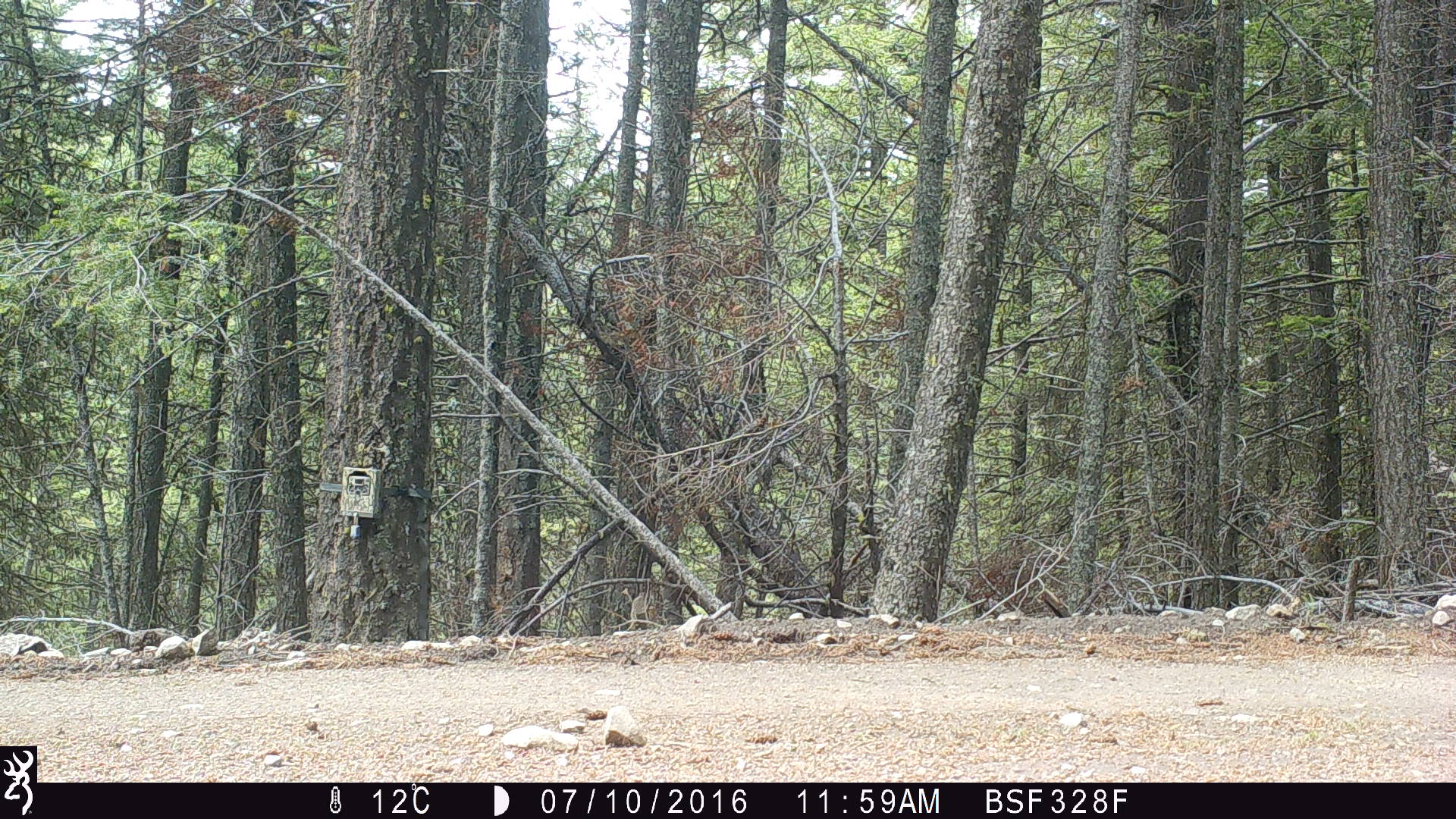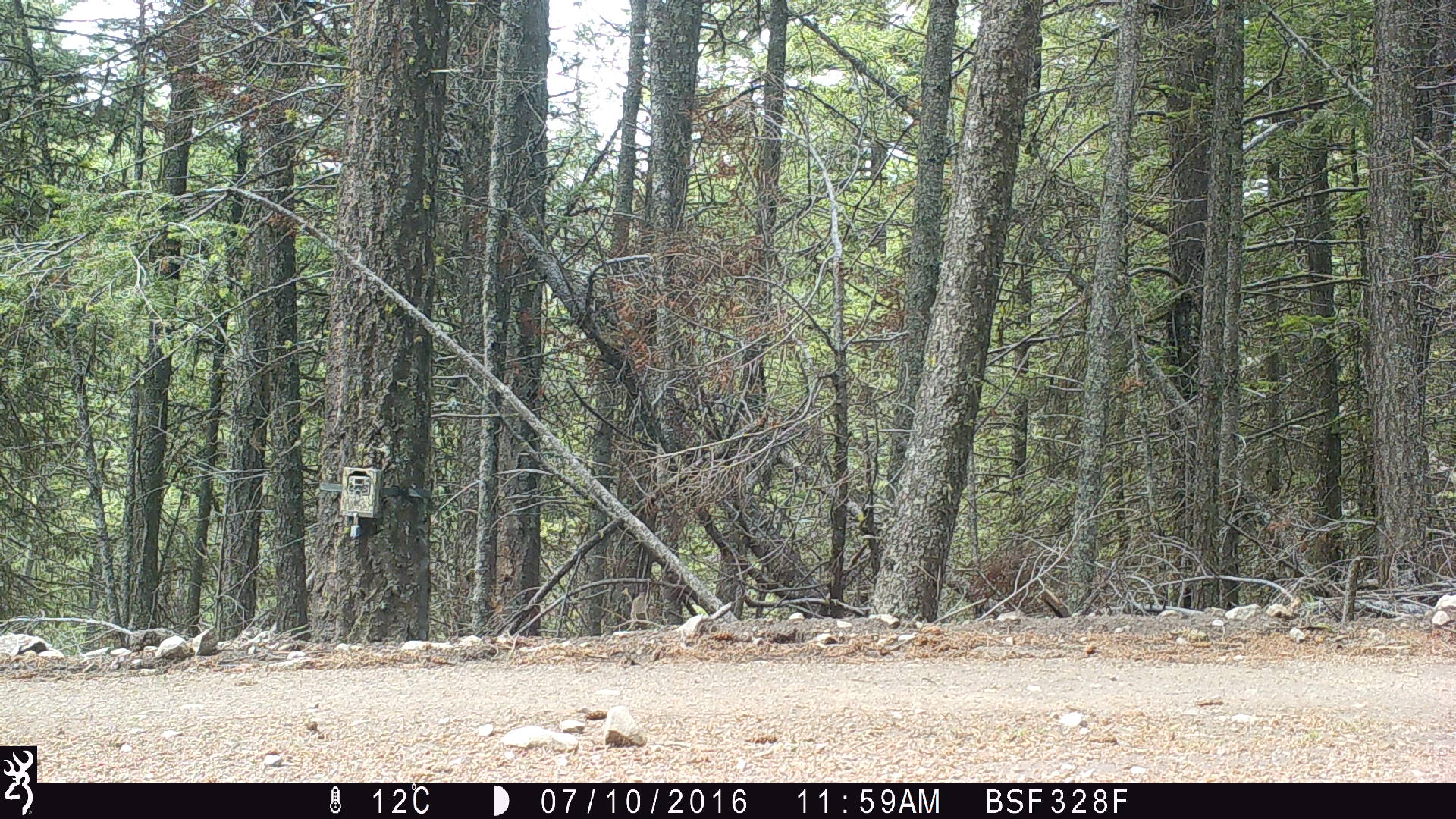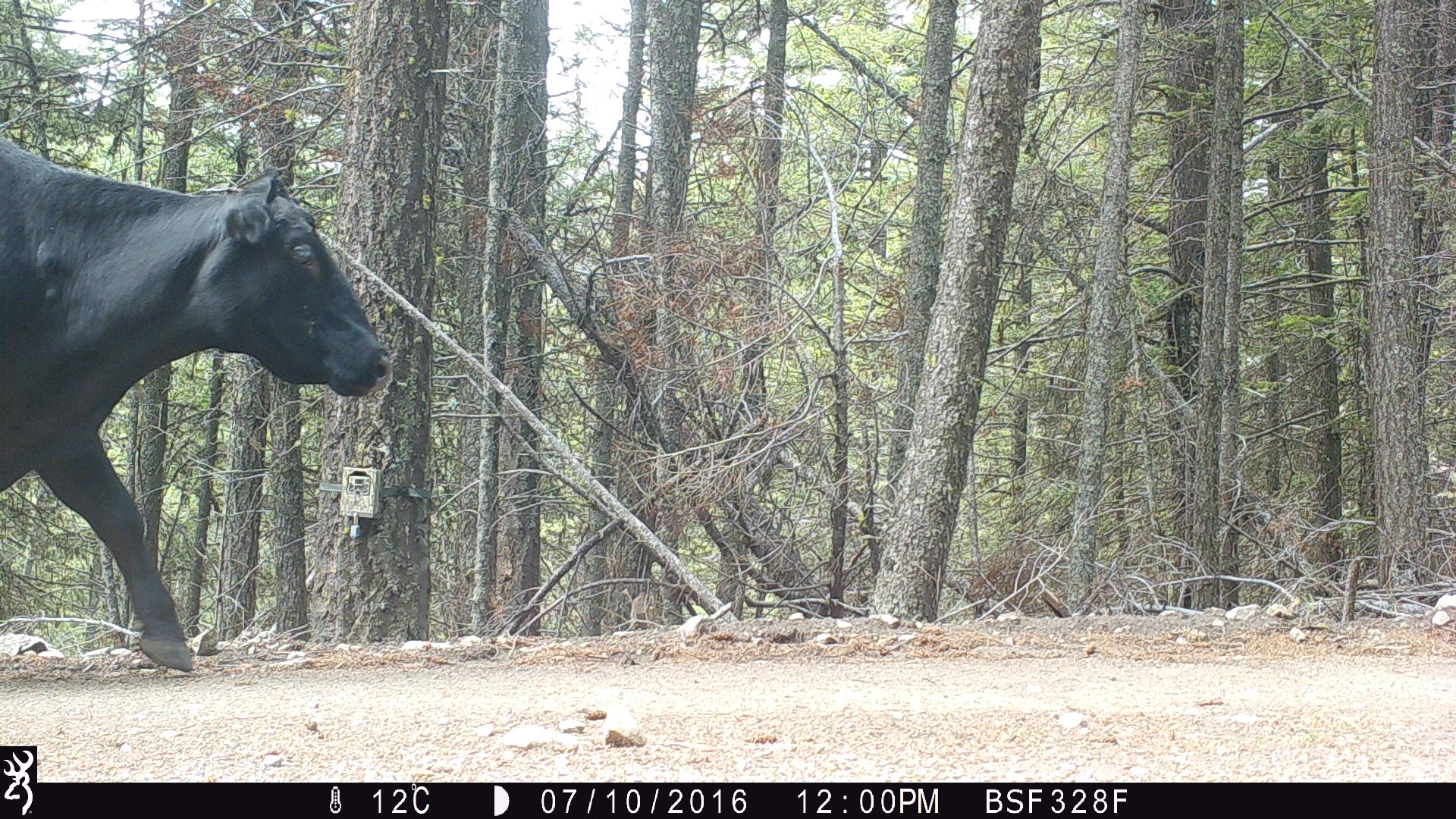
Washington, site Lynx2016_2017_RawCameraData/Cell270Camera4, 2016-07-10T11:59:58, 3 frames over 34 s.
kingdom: Animalia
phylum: Chordata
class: Mammalia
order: Artiodactyla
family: Bovidae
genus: Bos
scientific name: Bos taurus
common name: domestic cattle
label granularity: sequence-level